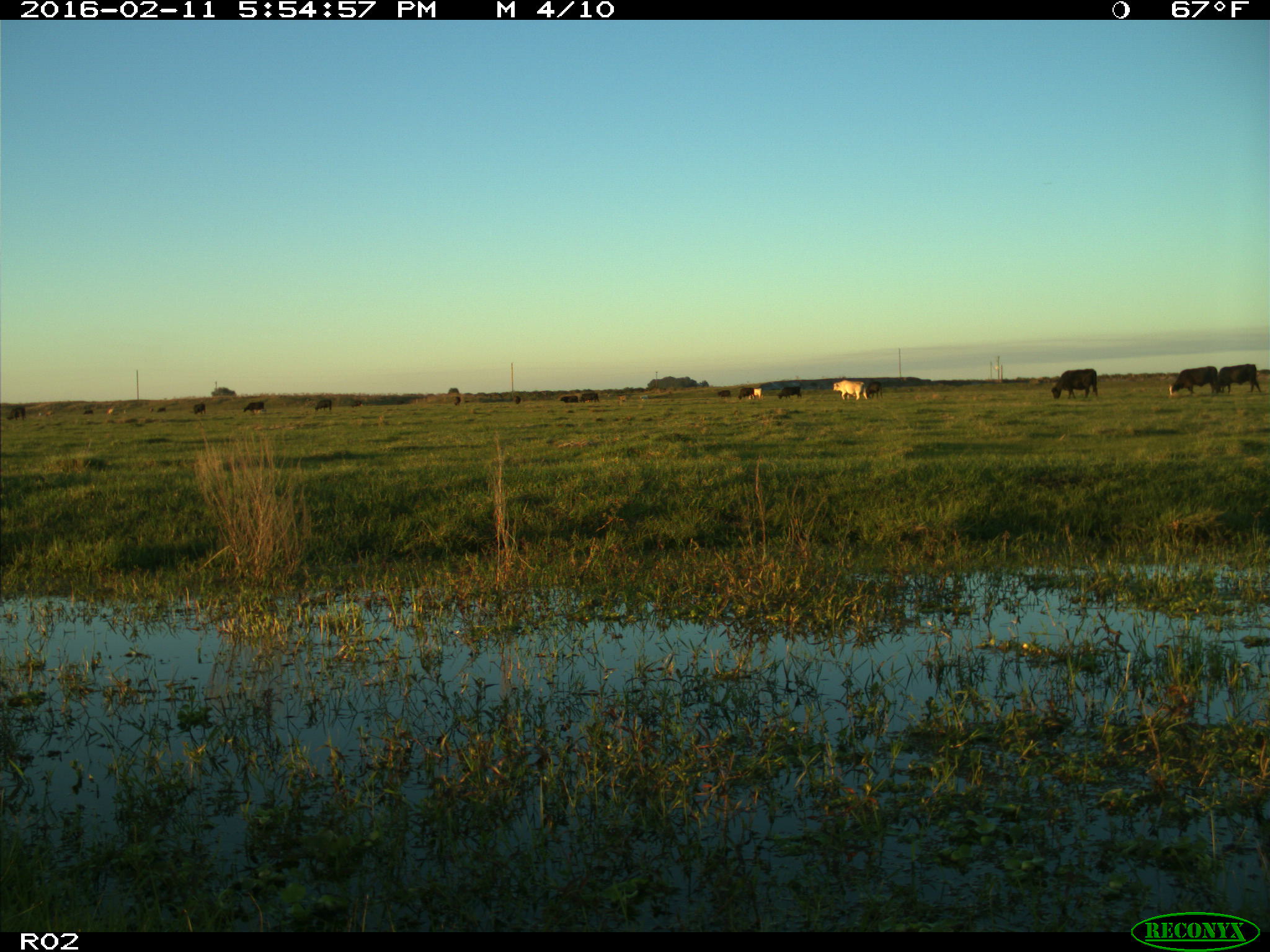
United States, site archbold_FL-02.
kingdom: Animalia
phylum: Chordata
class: Mammalia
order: Artiodactyla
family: Bovidae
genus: Bos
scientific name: Bos taurus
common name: domestic cow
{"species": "Bos taurus (domestic cow)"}